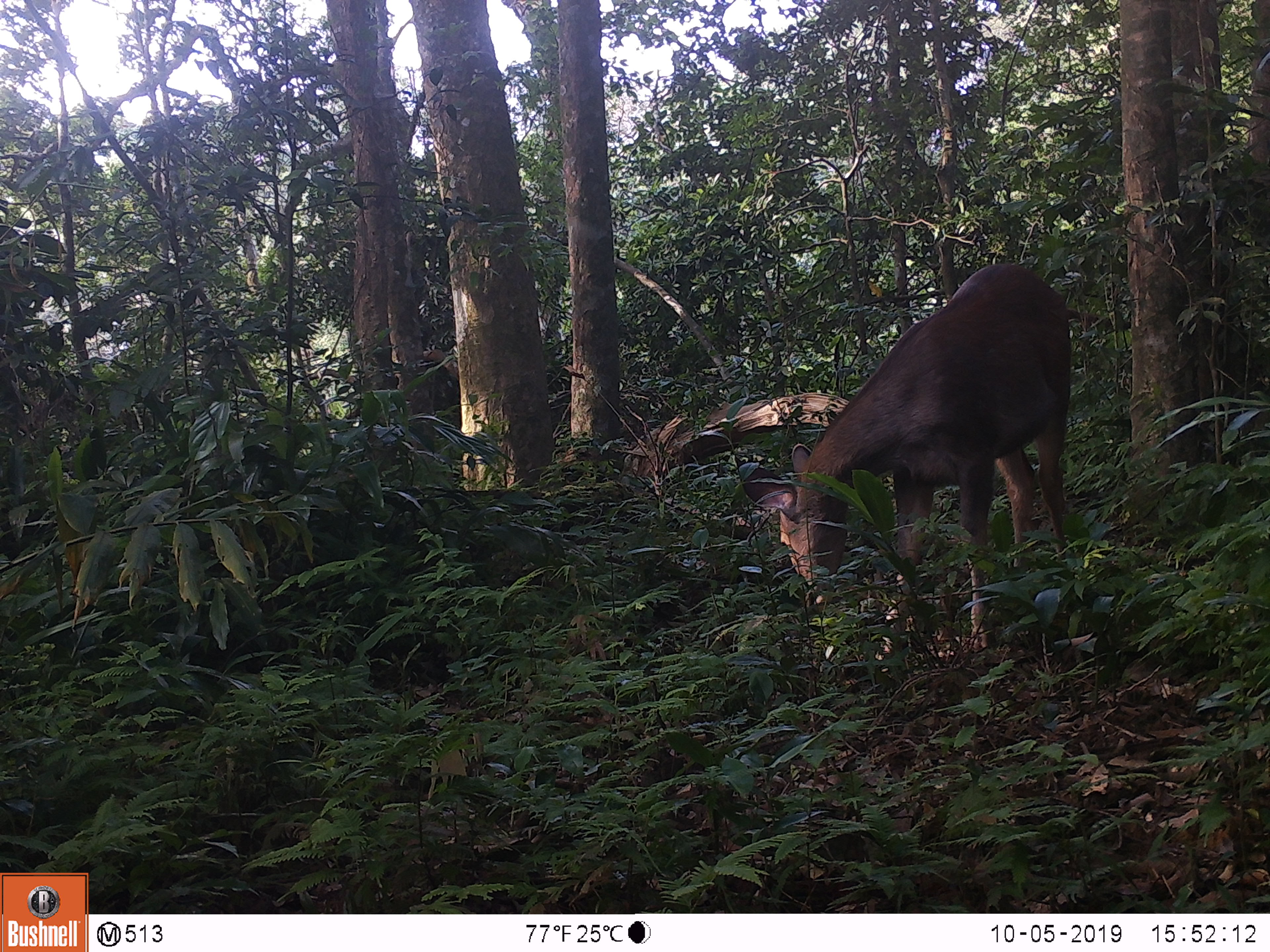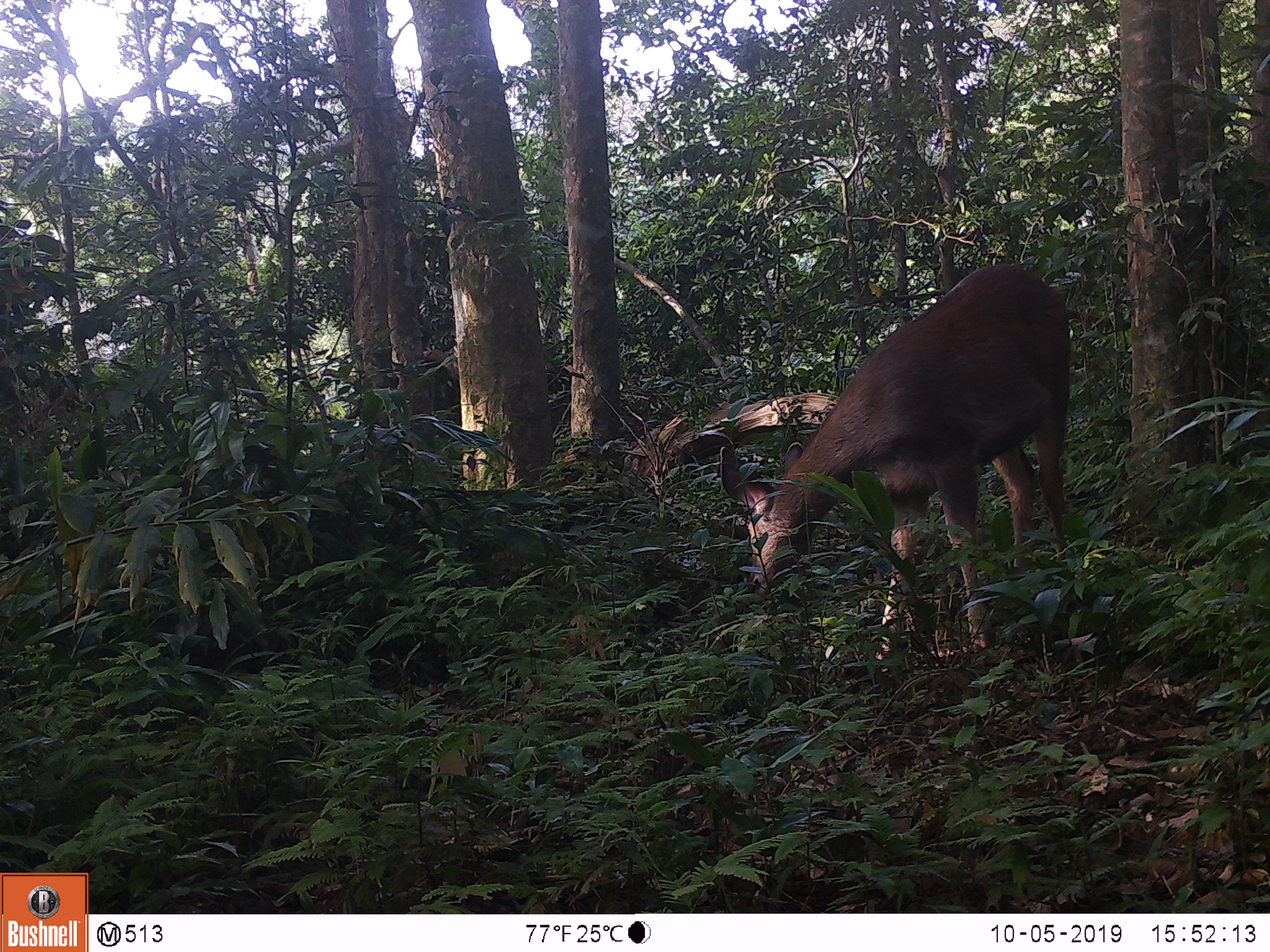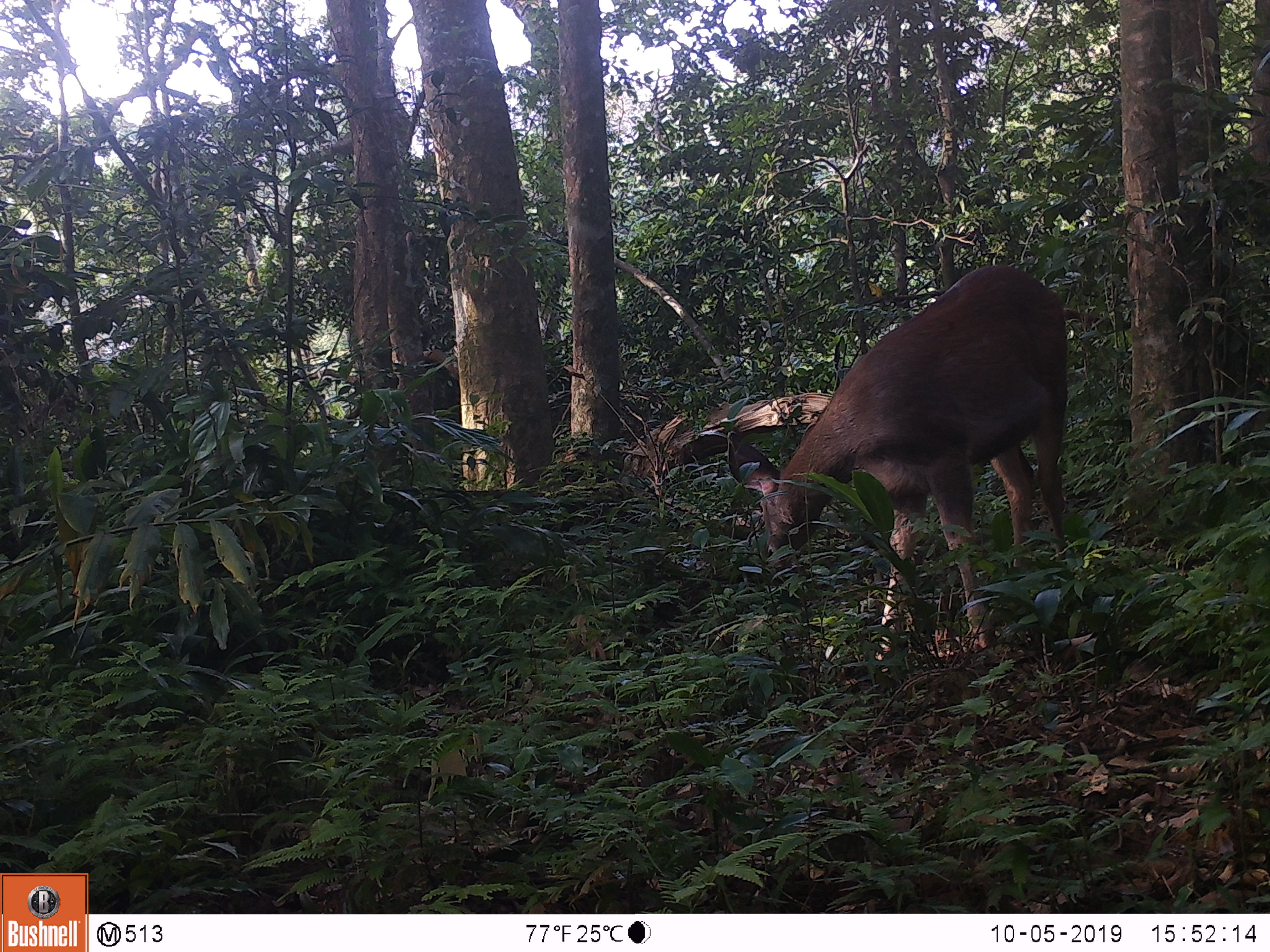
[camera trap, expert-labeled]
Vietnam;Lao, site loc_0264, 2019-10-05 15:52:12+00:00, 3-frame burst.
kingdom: Animalia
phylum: Chordata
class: Mammalia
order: Artiodactyla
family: Cervidae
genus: Rusa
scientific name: Rusa unicolor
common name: sambar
Sambar (Rusa unicolor). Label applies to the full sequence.